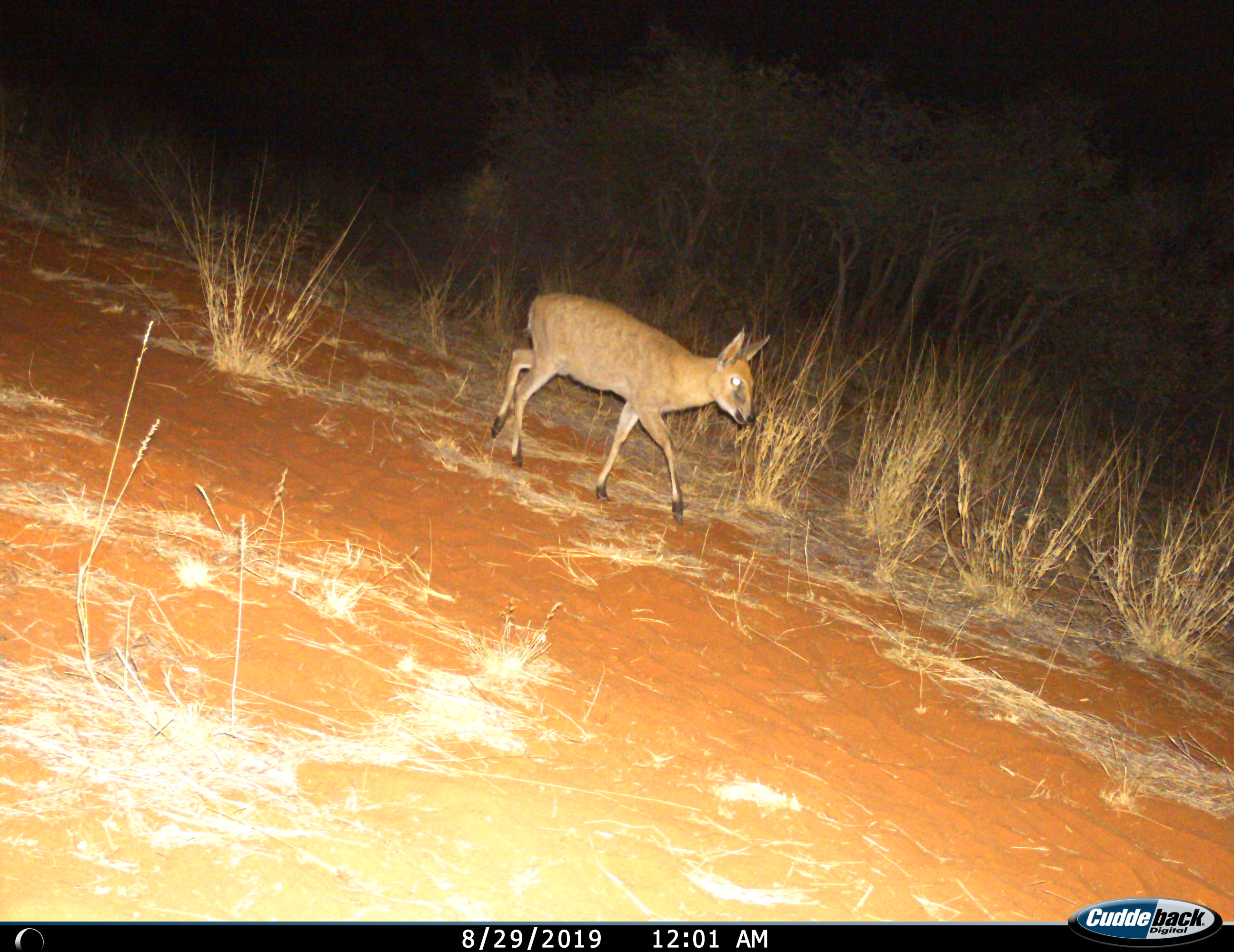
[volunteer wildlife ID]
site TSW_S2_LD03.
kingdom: Animalia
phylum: Chordata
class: Mammalia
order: Artiodactyla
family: Bovidae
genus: Sylvicapra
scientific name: Sylvicapra grimmia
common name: common duiker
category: duikercommongrey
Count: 1.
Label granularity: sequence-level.